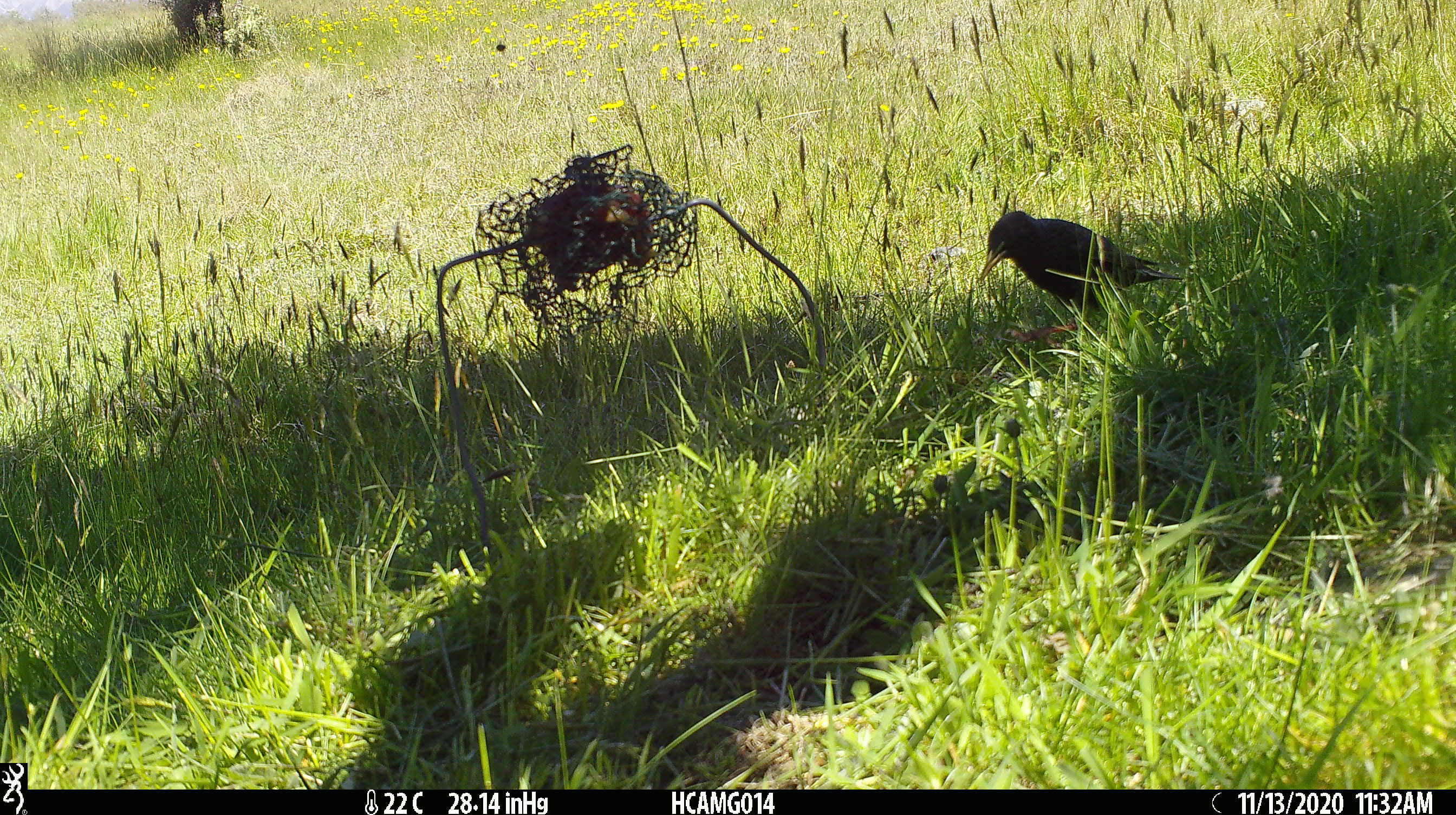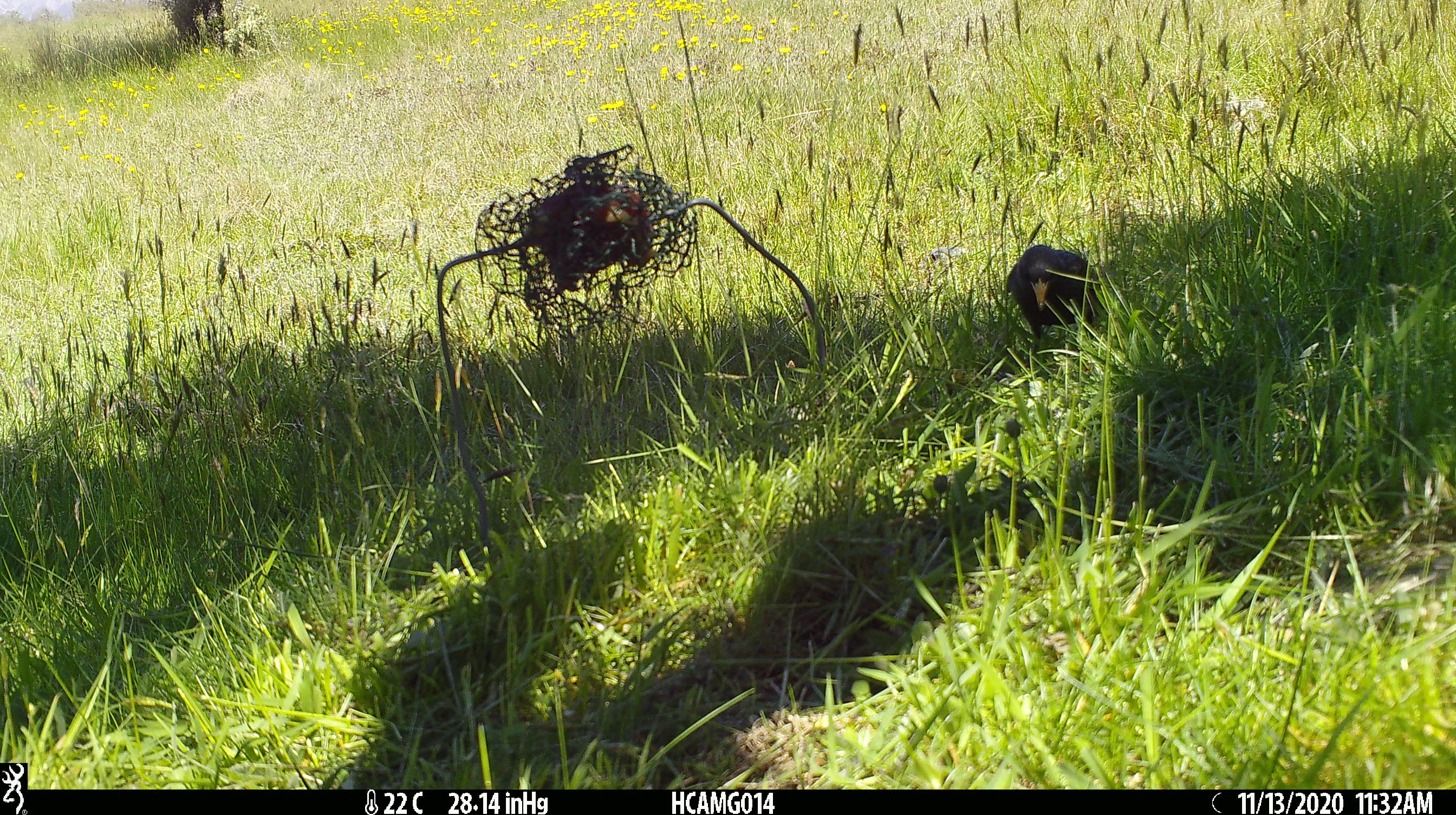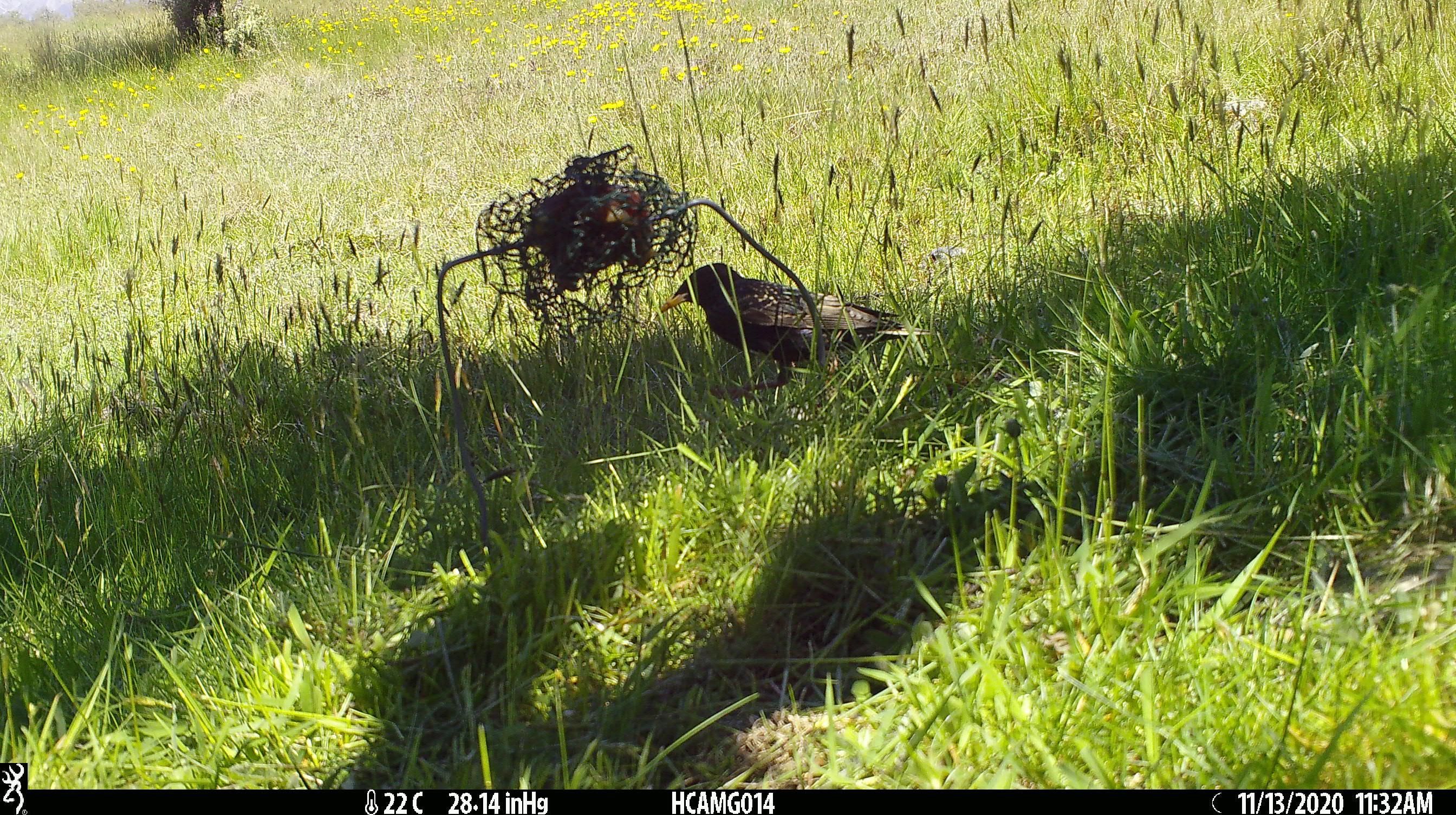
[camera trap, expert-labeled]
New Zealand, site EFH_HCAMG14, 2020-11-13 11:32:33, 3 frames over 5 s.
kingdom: Animalia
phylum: Chordata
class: Aves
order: Passeriformes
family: Sturnidae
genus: Sturnus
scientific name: Sturnus vulgaris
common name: european starling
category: starling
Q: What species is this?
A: Starling (european starling) (Sturnus vulgaris).